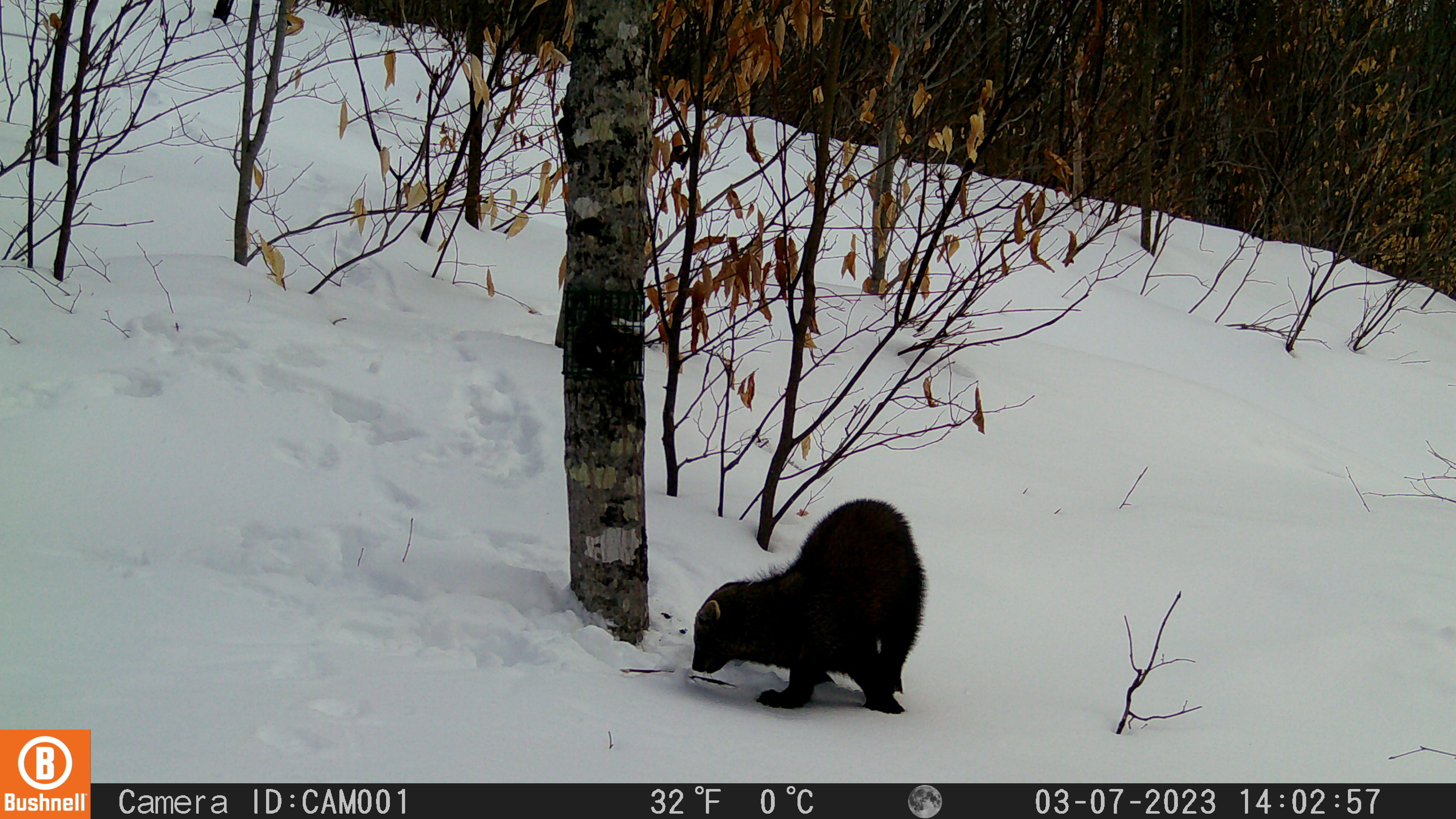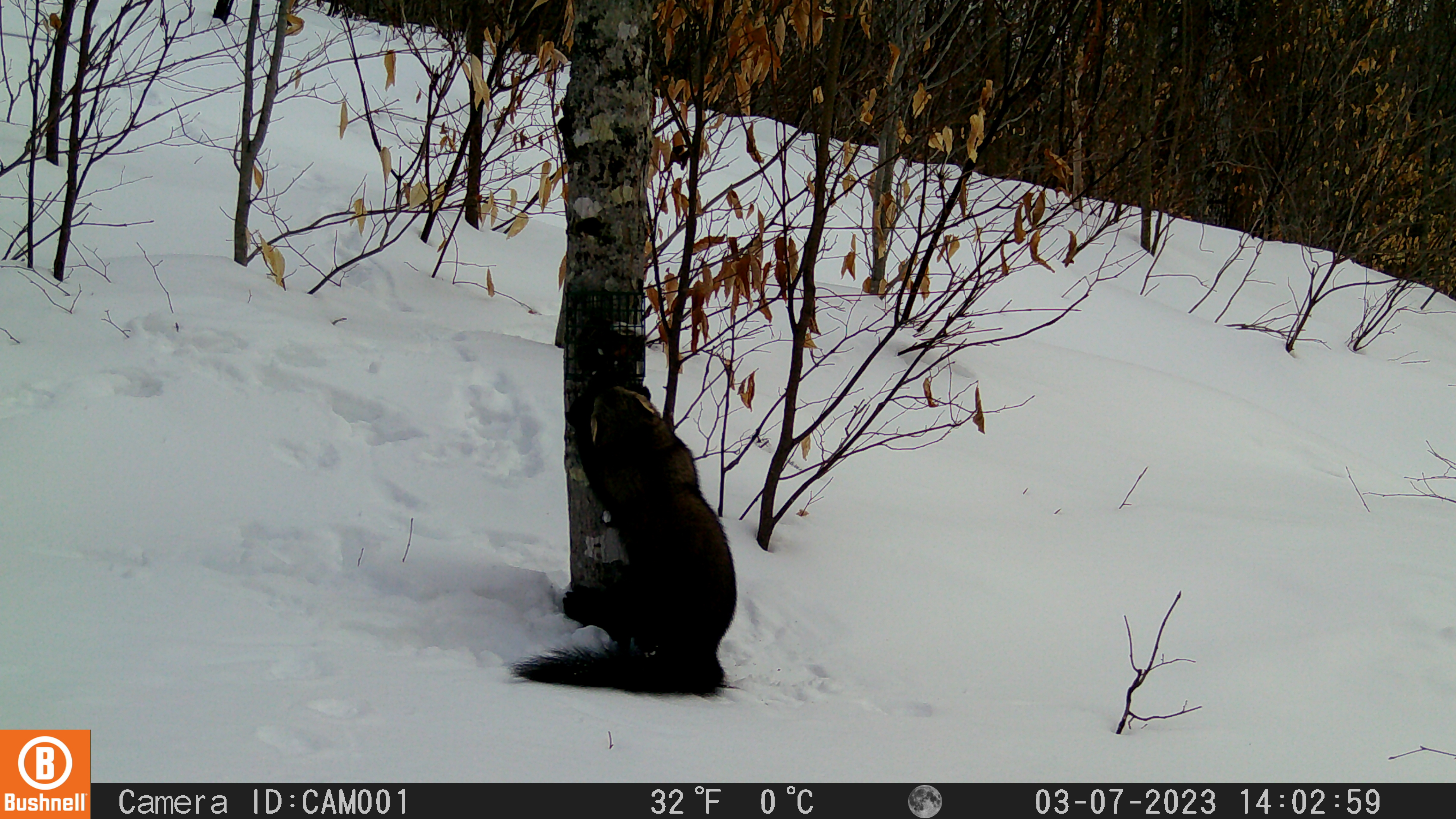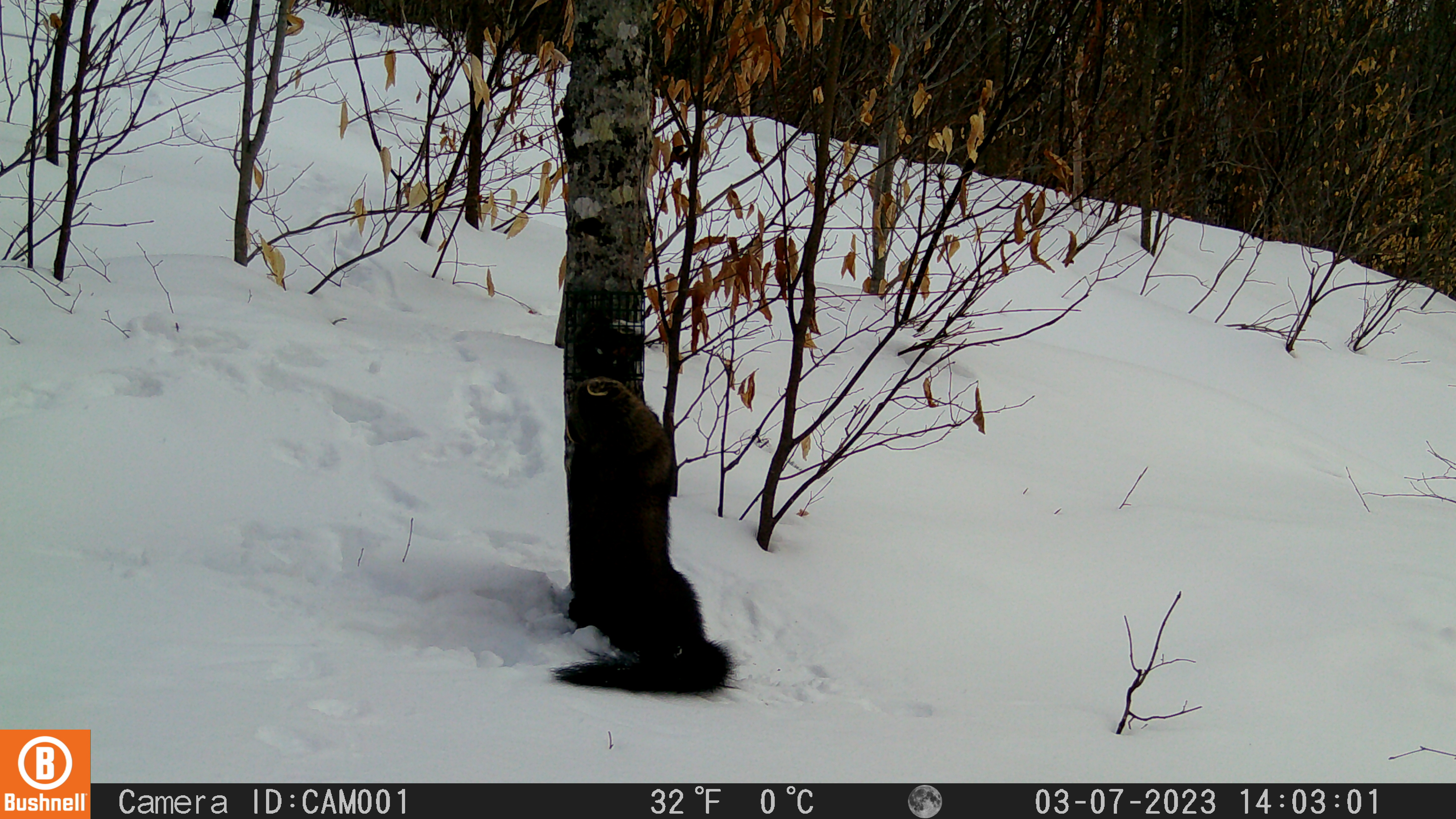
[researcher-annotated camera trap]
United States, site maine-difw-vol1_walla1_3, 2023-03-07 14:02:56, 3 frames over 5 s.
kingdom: Animalia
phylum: Chordata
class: Mammalia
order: Carnivora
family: Mustelidae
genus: Pekania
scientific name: Pekania pennanti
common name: fisher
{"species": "fisher (Pekania pennanti)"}